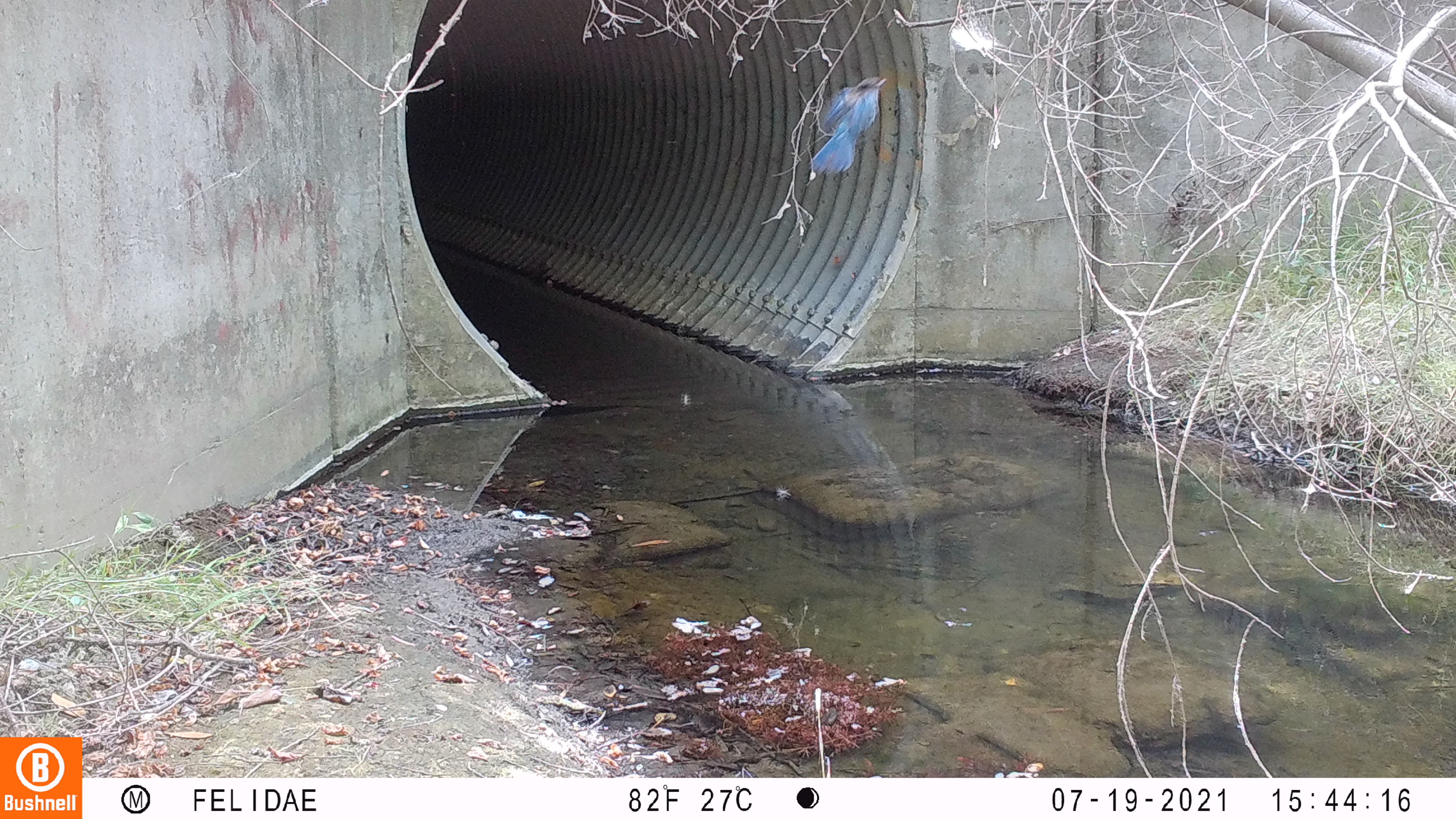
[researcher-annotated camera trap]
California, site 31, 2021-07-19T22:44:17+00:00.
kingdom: Animalia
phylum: Chordata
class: Aves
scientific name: Aves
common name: bird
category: unknown bird